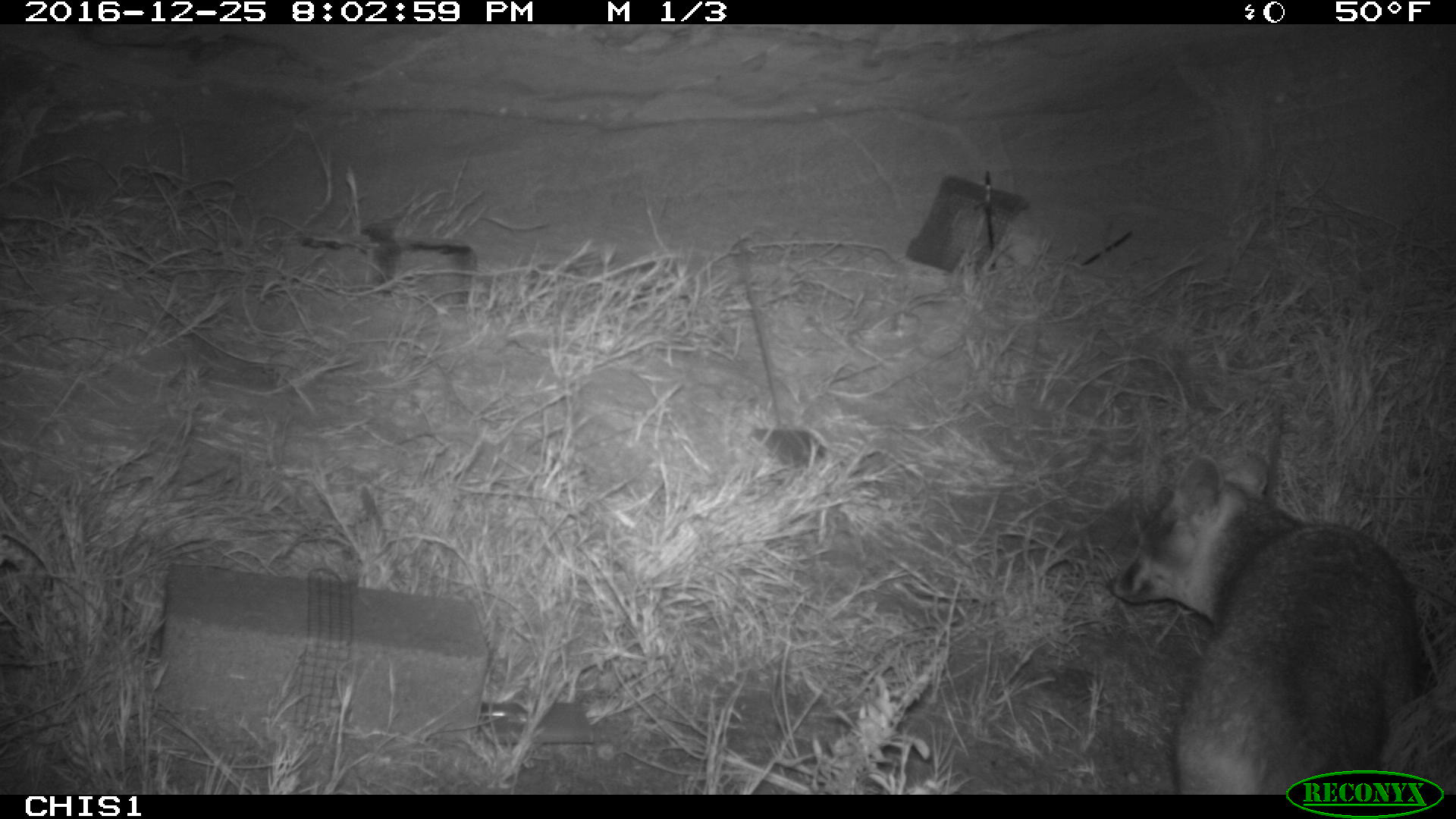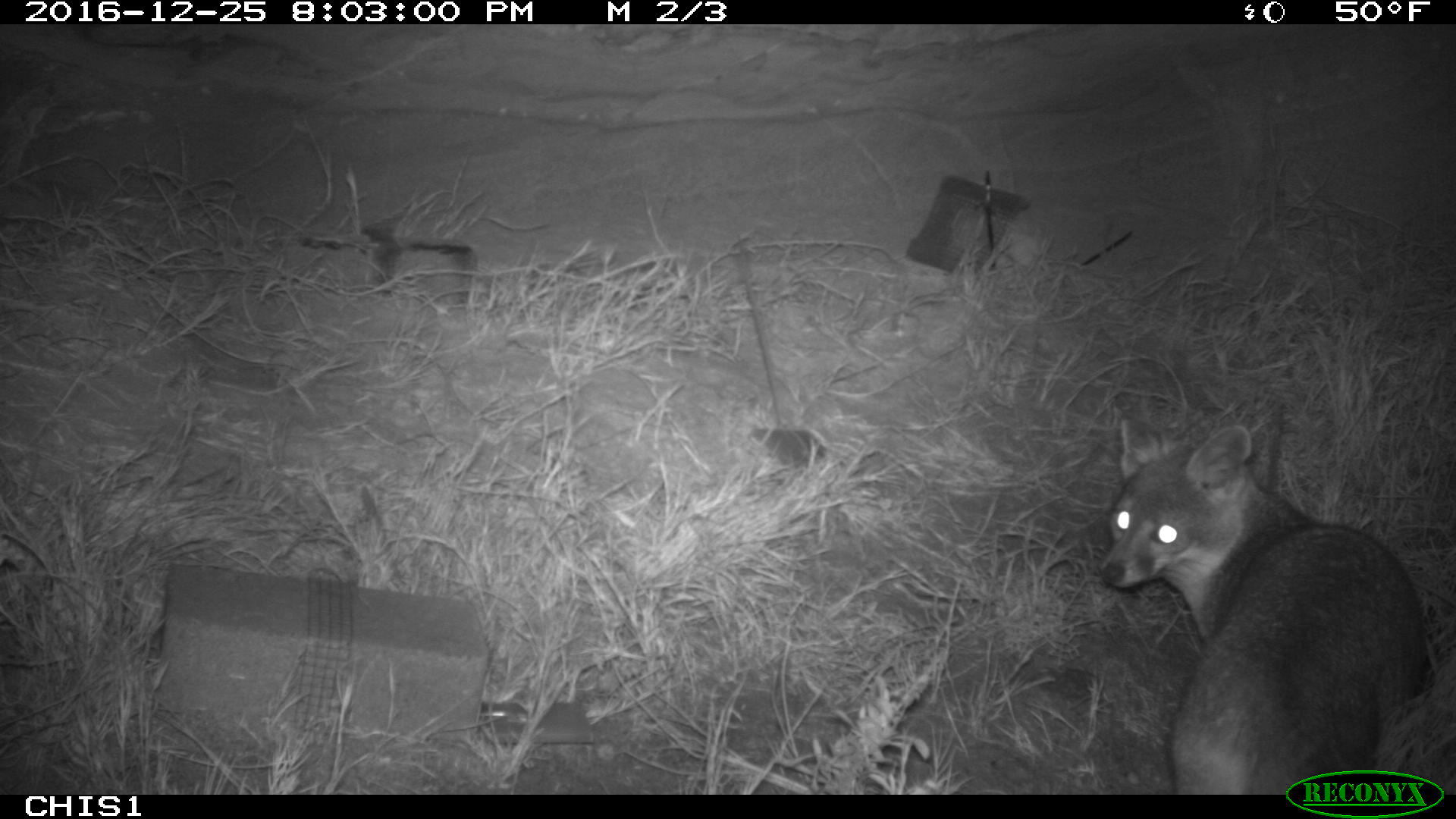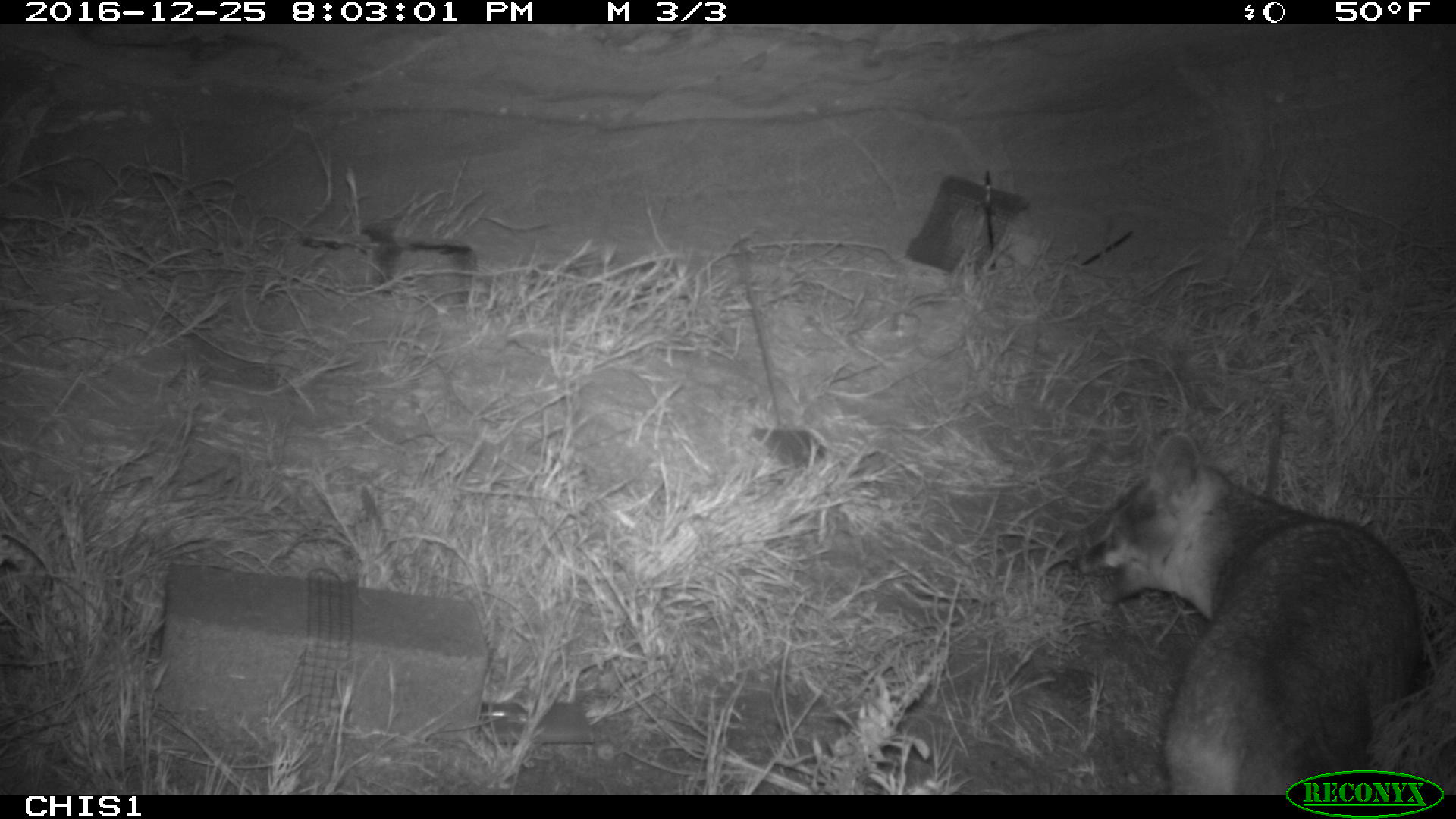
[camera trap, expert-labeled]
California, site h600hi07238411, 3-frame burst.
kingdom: Animalia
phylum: Chordata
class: Mammalia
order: Carnivora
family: Canidae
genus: Urocyon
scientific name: Urocyon littoralis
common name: island fox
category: fox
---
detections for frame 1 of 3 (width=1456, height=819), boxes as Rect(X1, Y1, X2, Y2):
fox: Rect(1104, 449, 1429, 795)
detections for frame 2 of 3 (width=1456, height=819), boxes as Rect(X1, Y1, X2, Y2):
fox: Rect(1098, 413, 1429, 795)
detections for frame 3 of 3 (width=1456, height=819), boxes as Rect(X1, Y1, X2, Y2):
fox: Rect(1066, 432, 1418, 795)